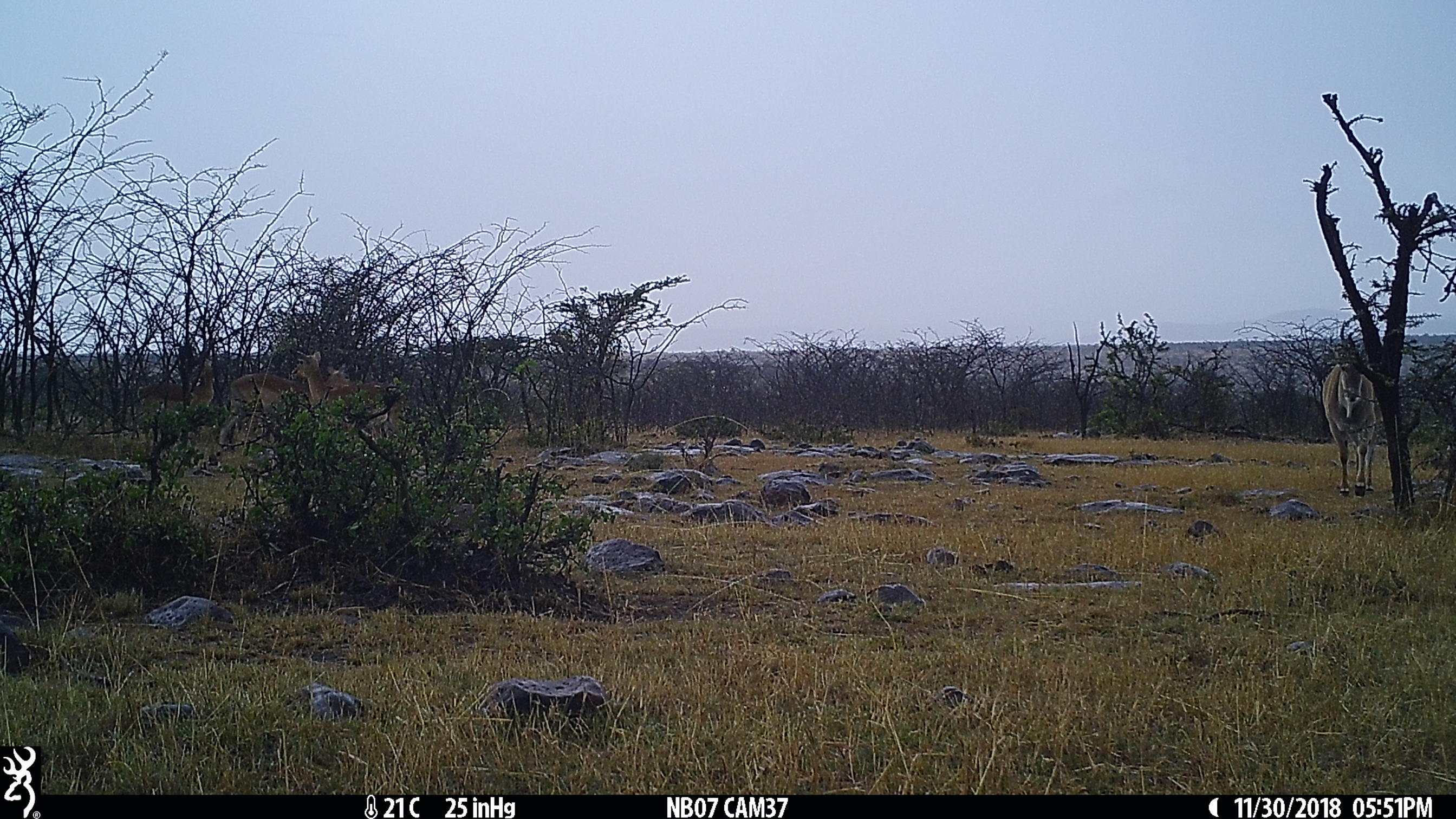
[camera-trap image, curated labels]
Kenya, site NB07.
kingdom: Animalia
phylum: Chordata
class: Mammalia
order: Artiodactyla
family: Bovidae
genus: Aepyceros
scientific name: Aepyceros melampus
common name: impala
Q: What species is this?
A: Impala (Aepyceros melampus).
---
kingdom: Animalia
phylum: Chordata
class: Mammalia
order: Artiodactyla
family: Bovidae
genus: Tragelaphus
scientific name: Tragelaphus oryx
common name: eland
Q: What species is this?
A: Eland (Tragelaphus oryx).